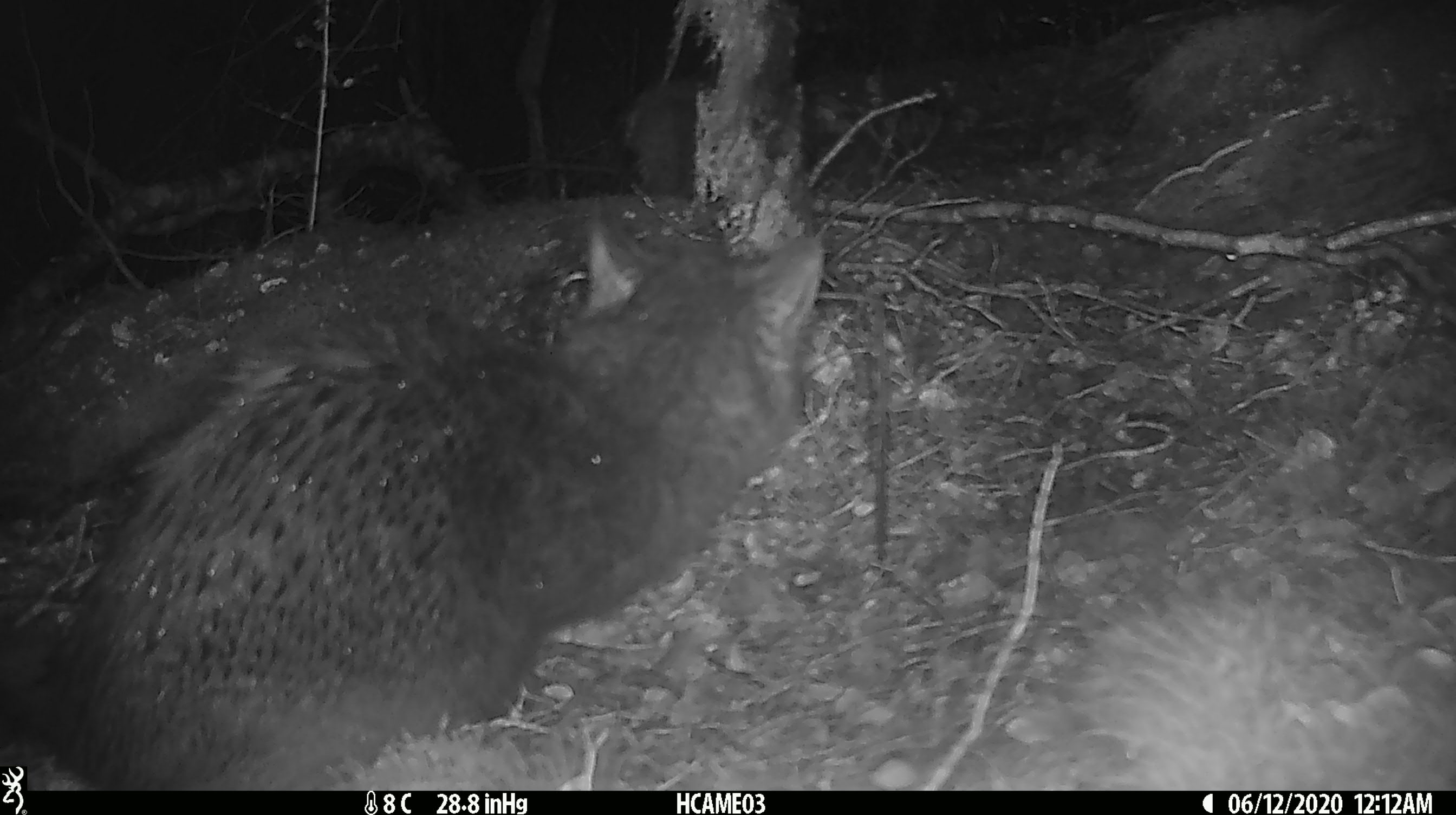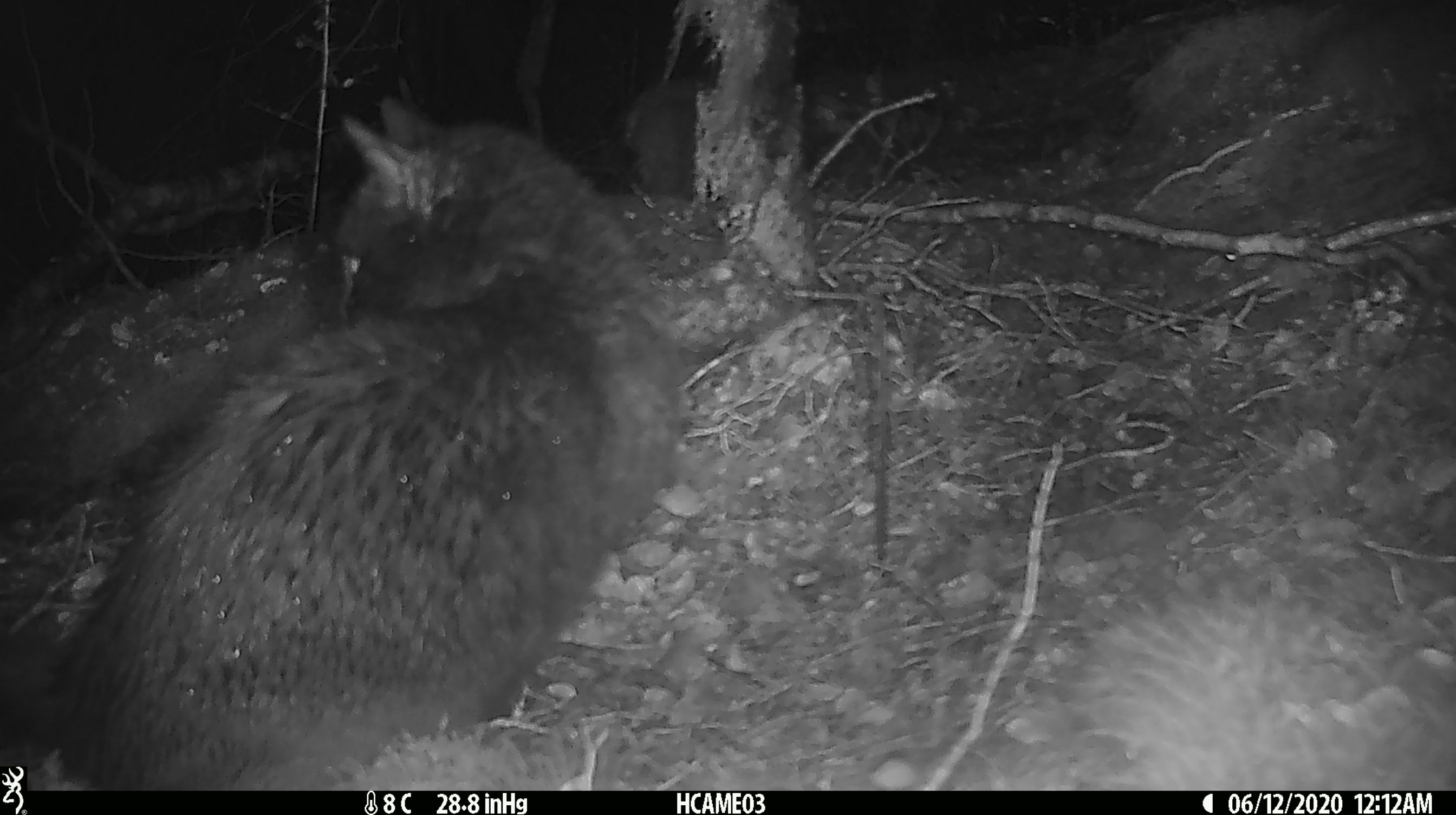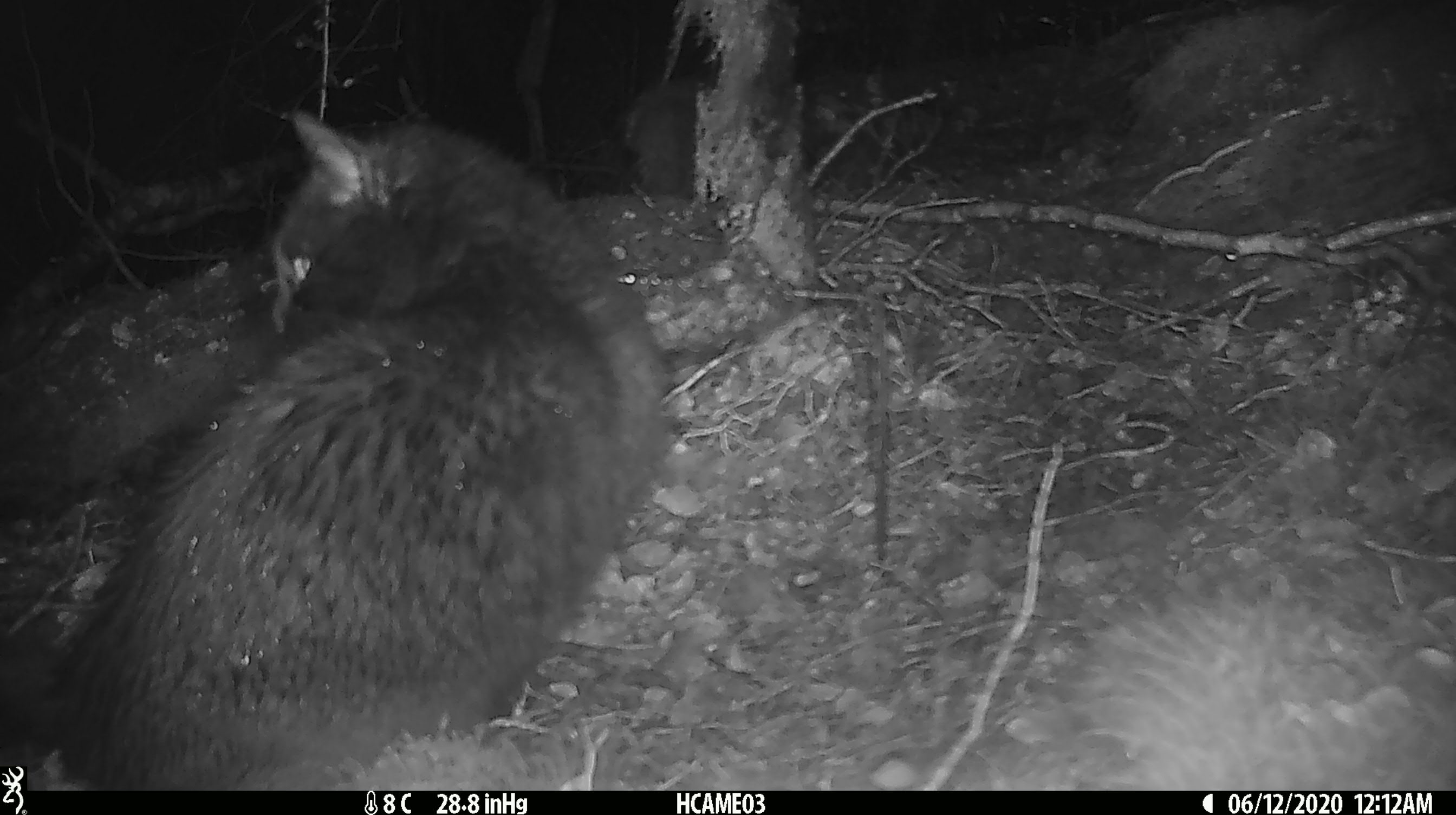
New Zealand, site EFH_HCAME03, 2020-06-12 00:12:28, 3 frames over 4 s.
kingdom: Animalia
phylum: Chordata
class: Mammalia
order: Carnivora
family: Felidae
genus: Felis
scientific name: Felis catus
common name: domestic cat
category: cat